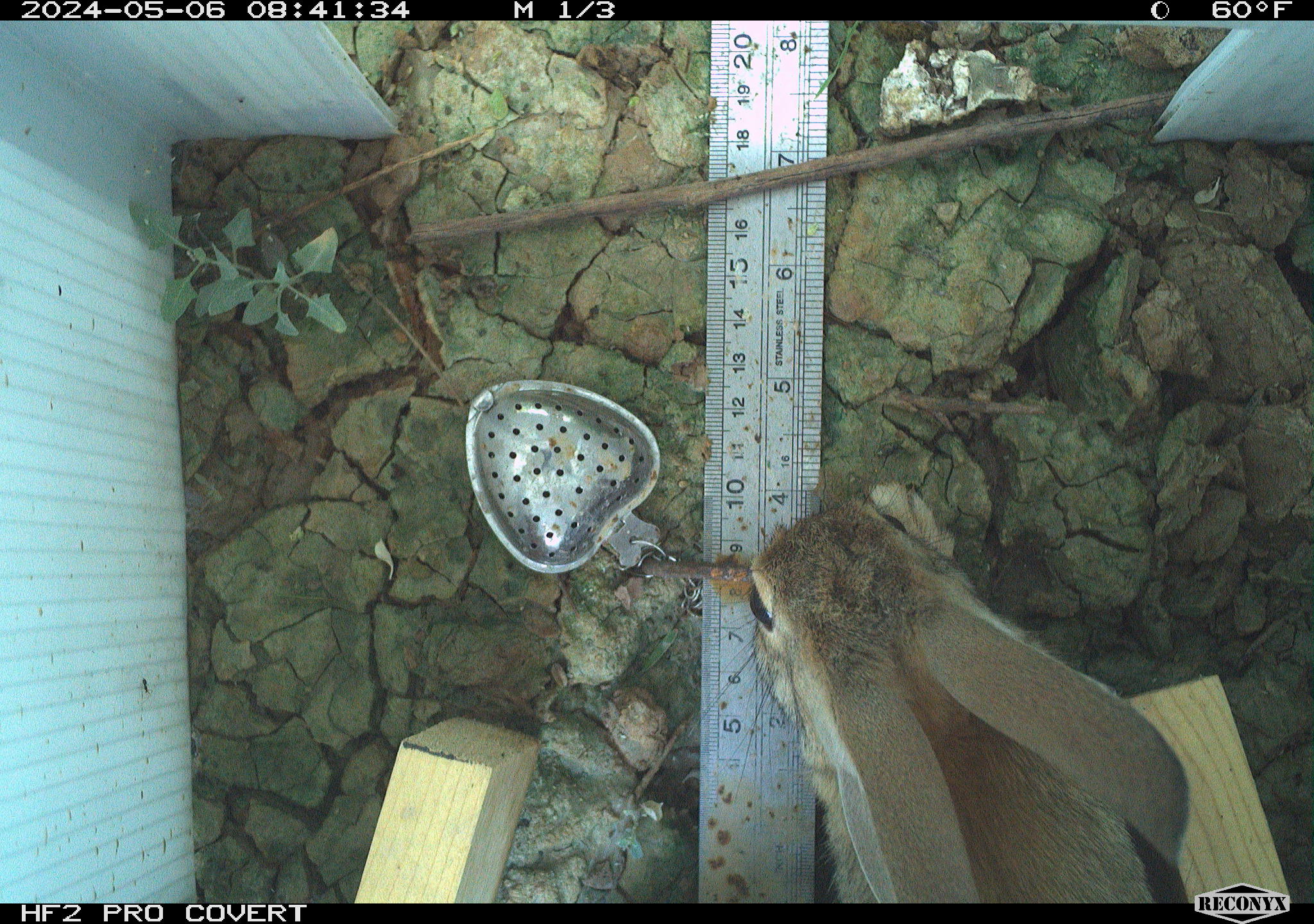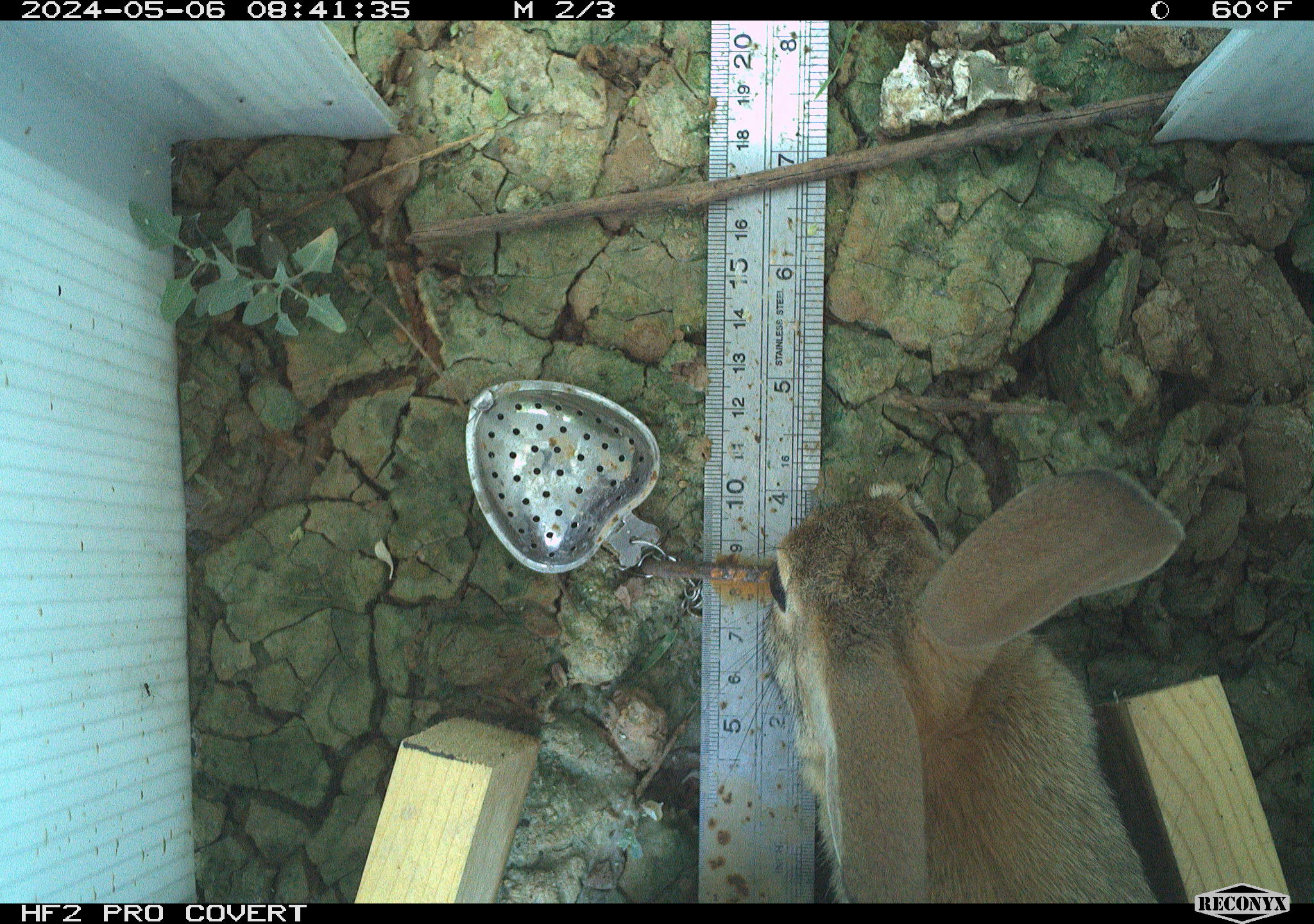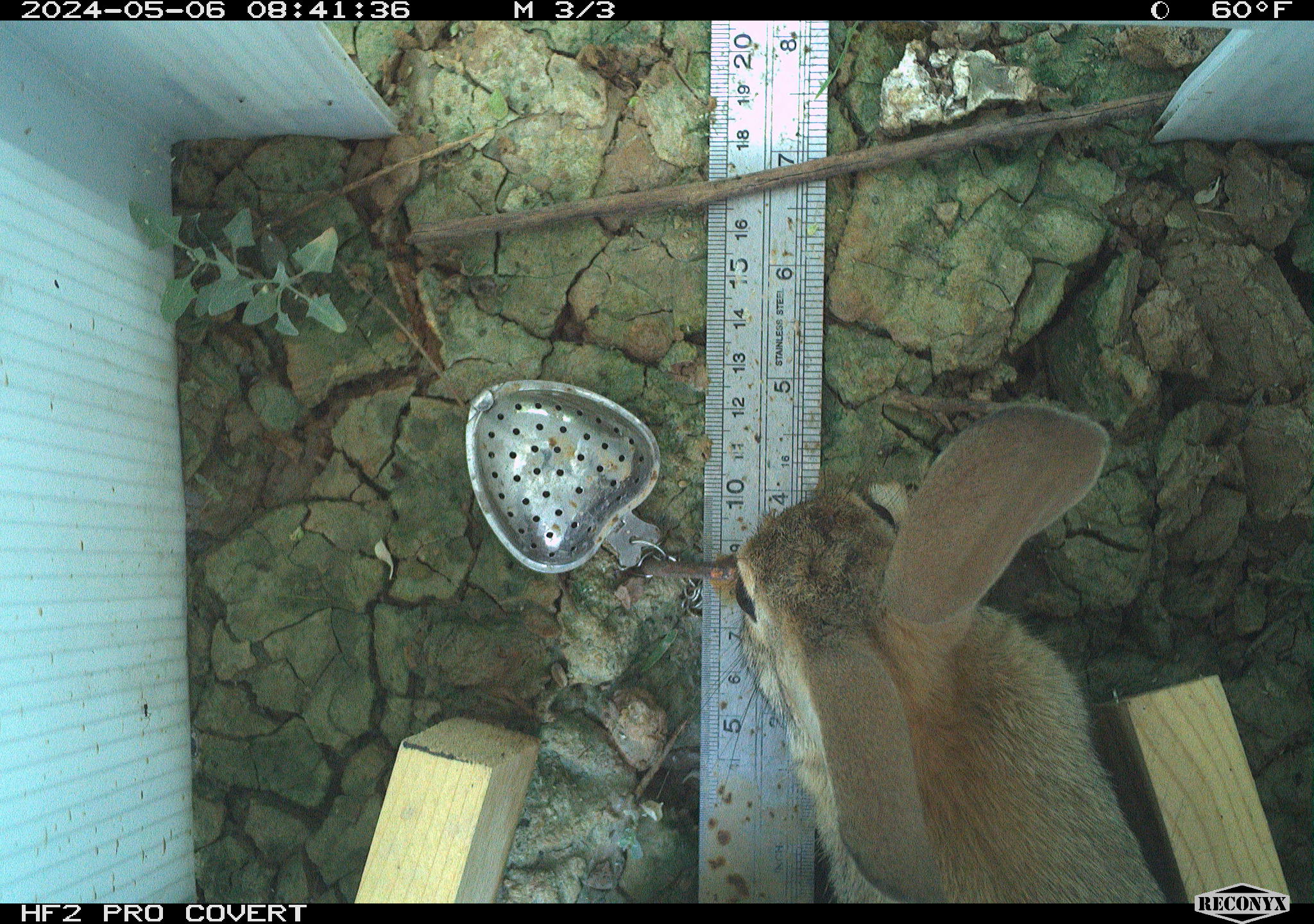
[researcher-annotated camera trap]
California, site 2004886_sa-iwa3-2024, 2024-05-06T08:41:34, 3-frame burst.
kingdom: Animalia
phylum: Chordata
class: Mammalia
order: Lagomorpha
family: Leporidae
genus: Sylvilagus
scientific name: Sylvilagus audubonii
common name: desert cottontail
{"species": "desert cottontail (Sylvilagus audubonii)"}